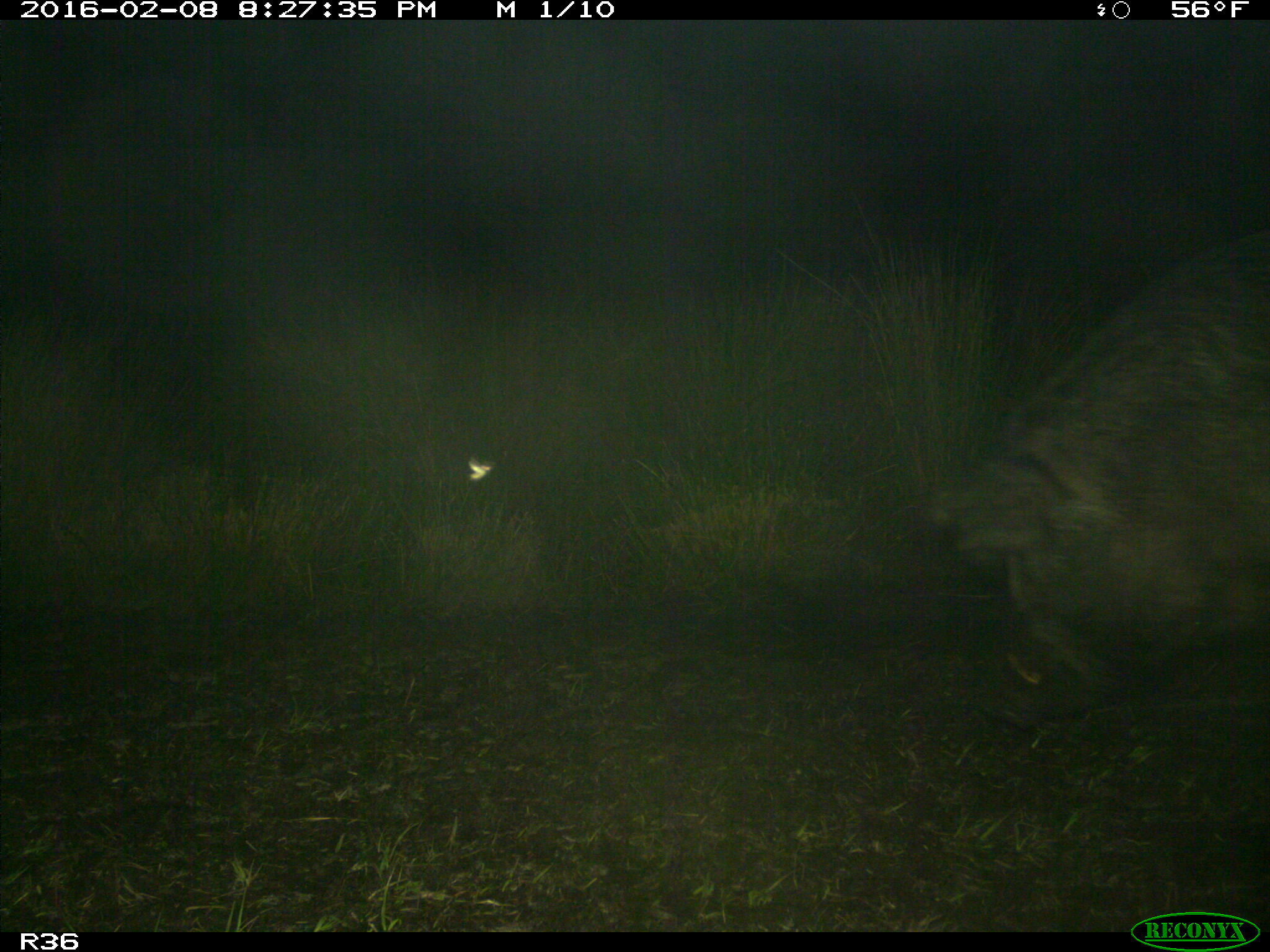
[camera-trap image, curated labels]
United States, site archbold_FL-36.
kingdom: Animalia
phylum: Chordata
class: Mammalia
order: Artiodactyla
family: Suidae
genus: Sus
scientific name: Sus scrofa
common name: wild boar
Sus scrofa (wild boar).